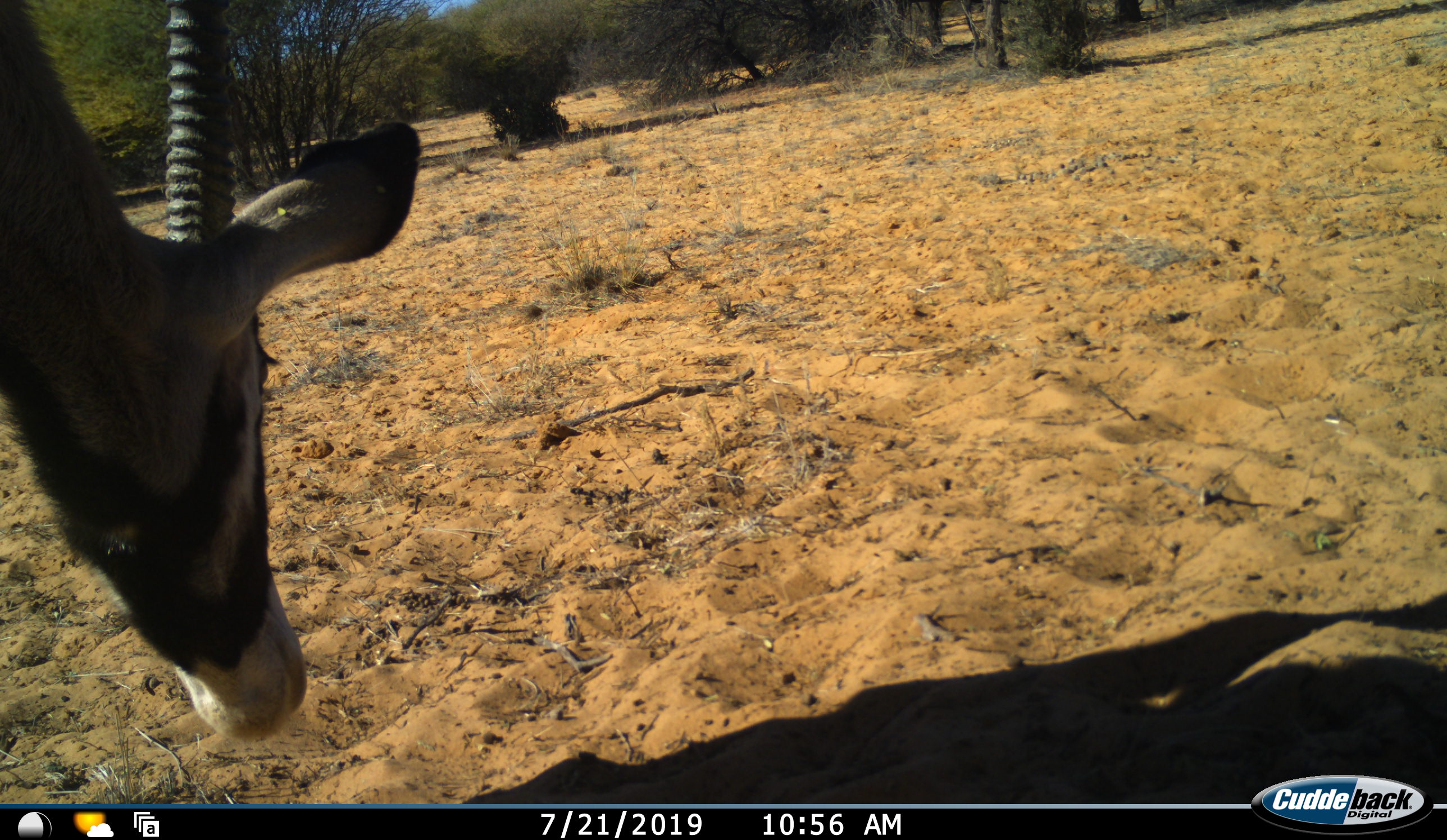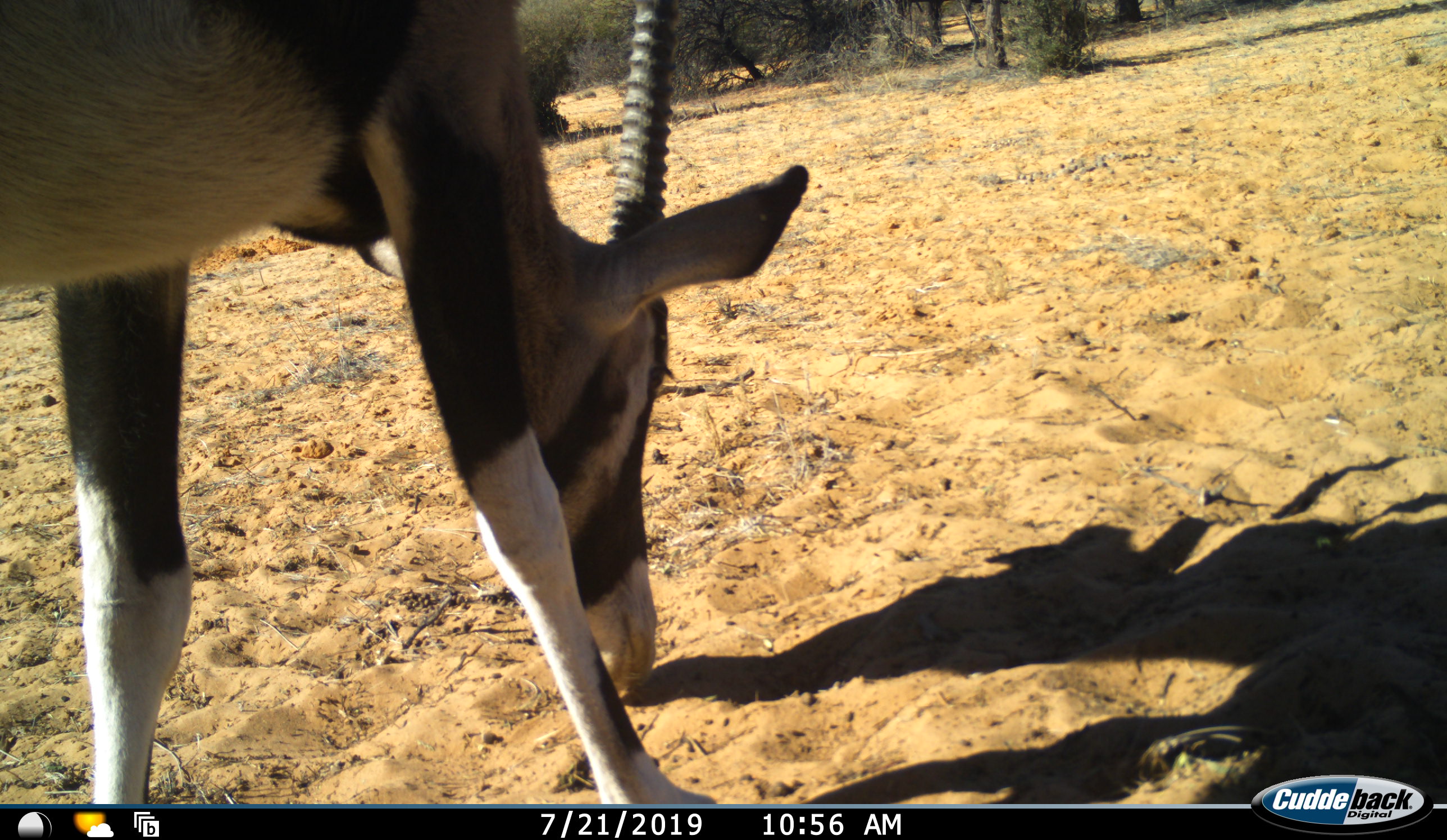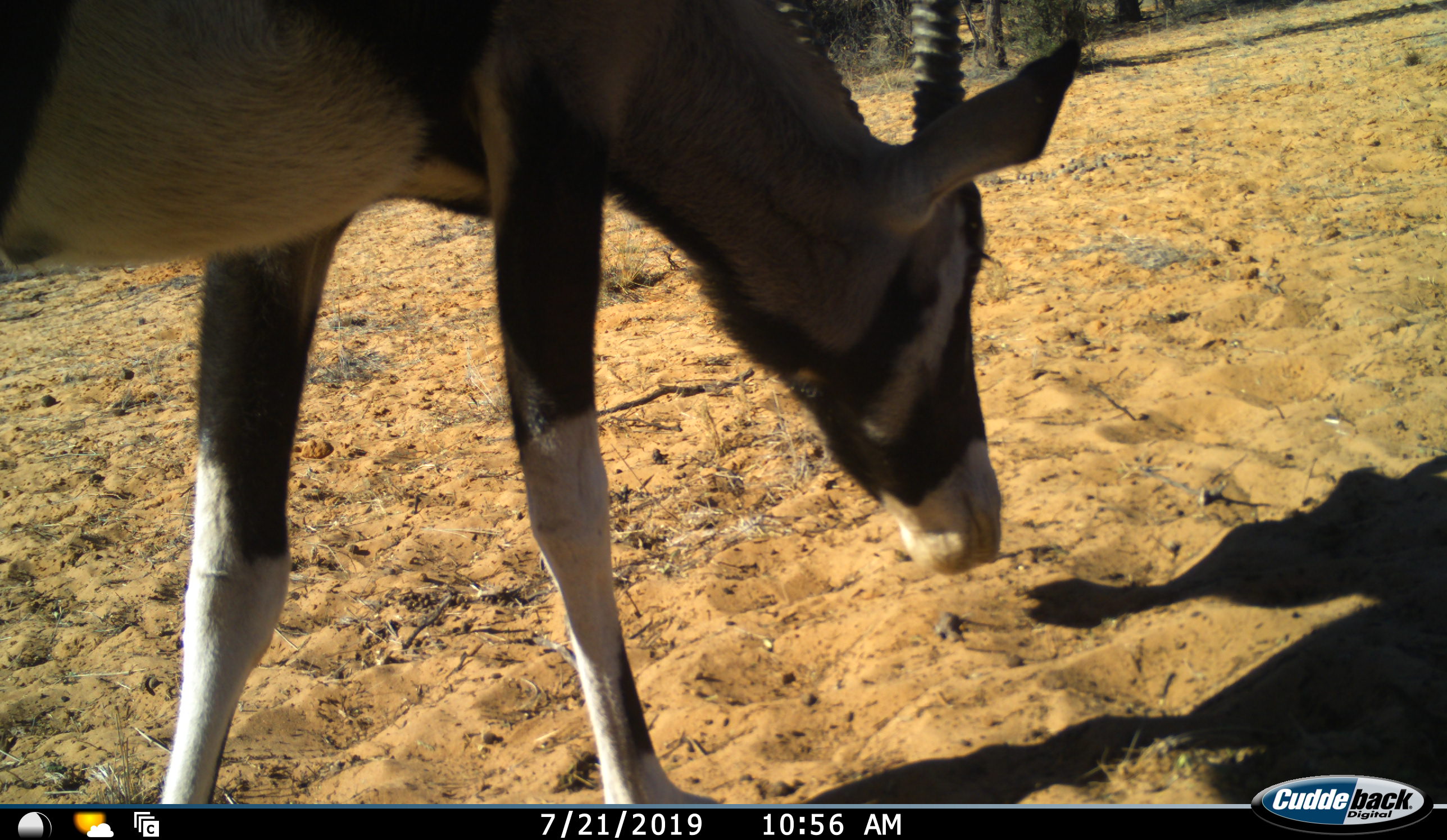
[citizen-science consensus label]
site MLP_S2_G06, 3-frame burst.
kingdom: Animalia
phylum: Chordata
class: Mammalia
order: Artiodactyla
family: Bovidae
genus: Oryx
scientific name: Oryx gazella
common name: gemsbok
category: oryx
Oryx (gemsbok) (Oryx gazella), count 1. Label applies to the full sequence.